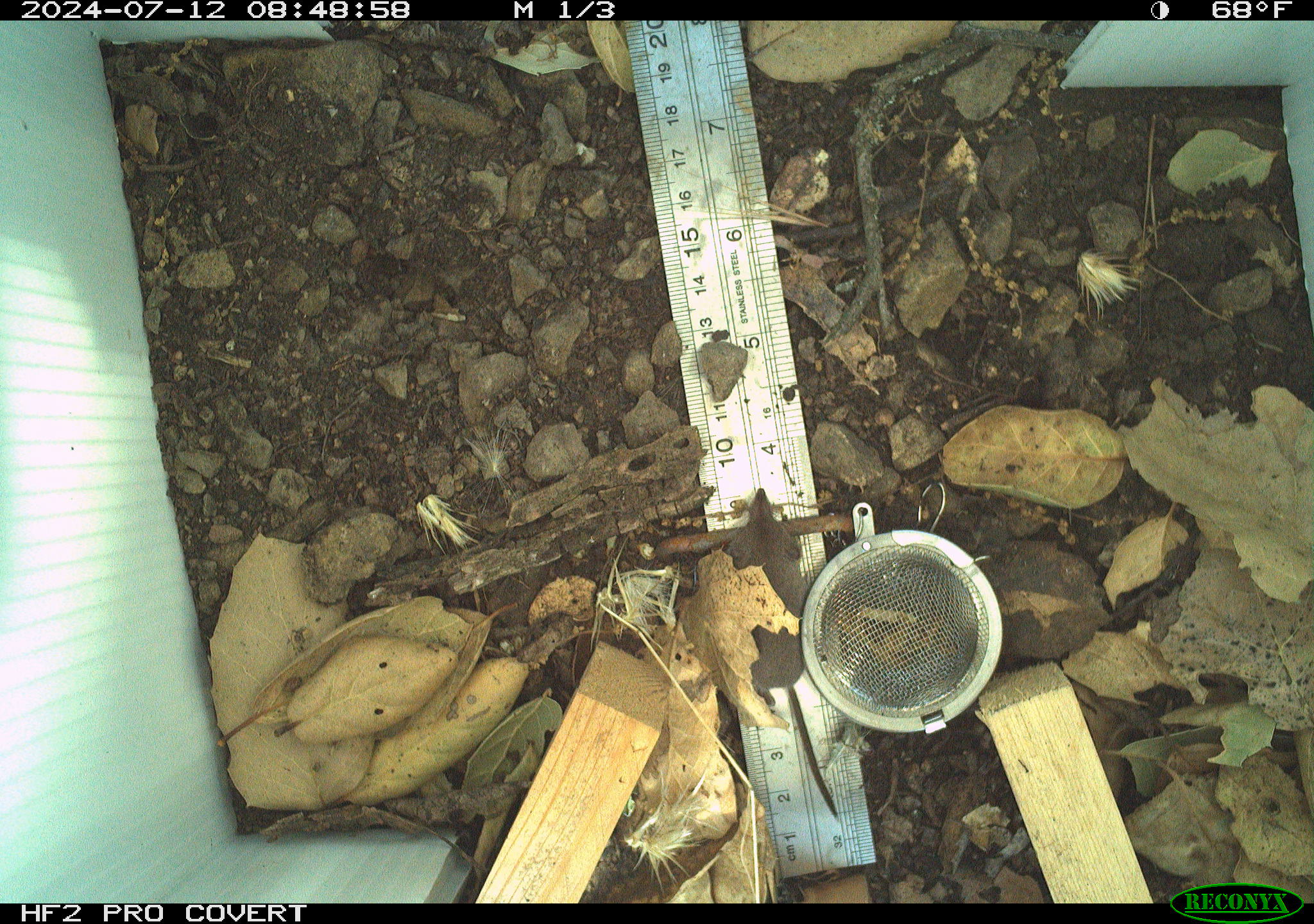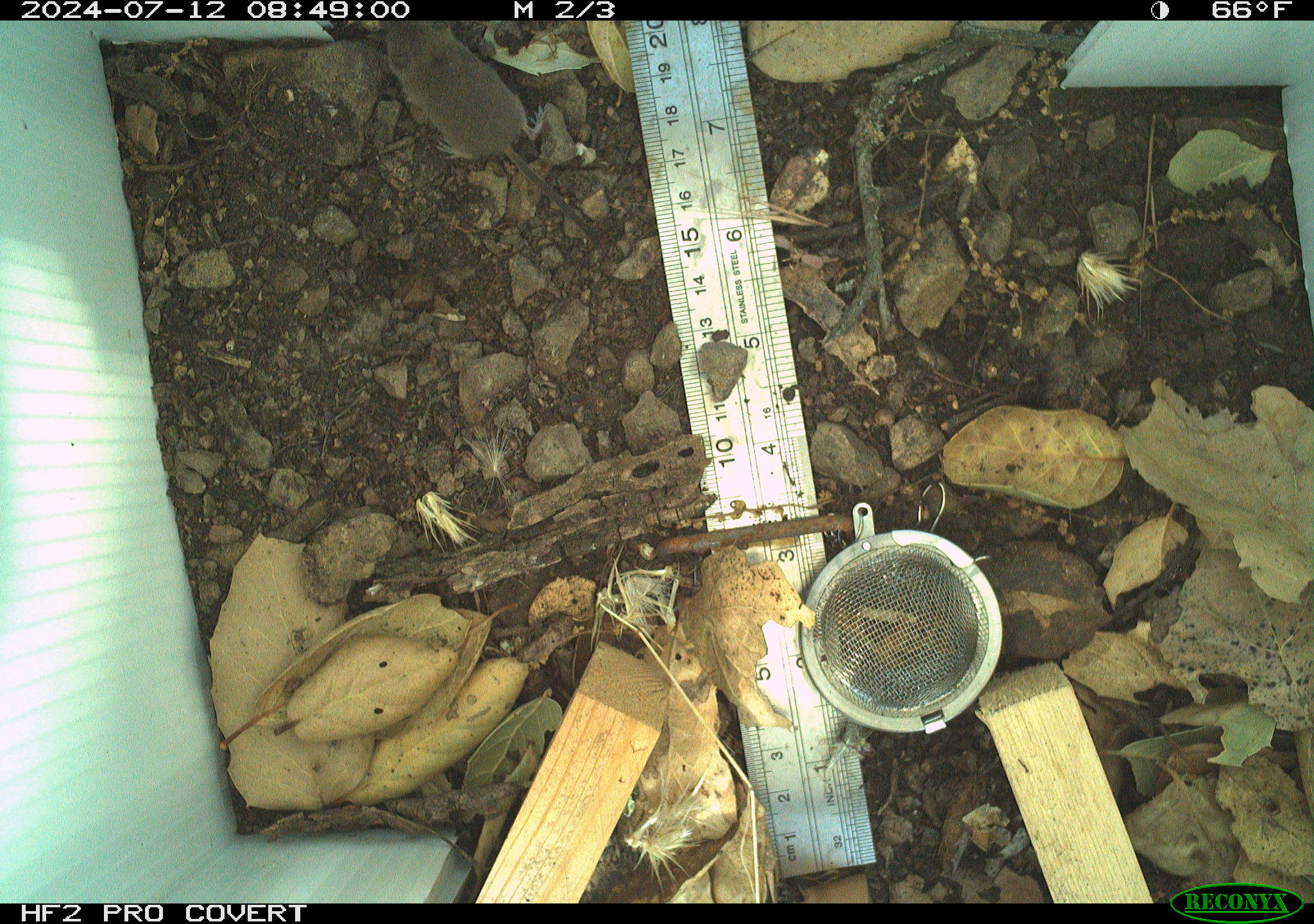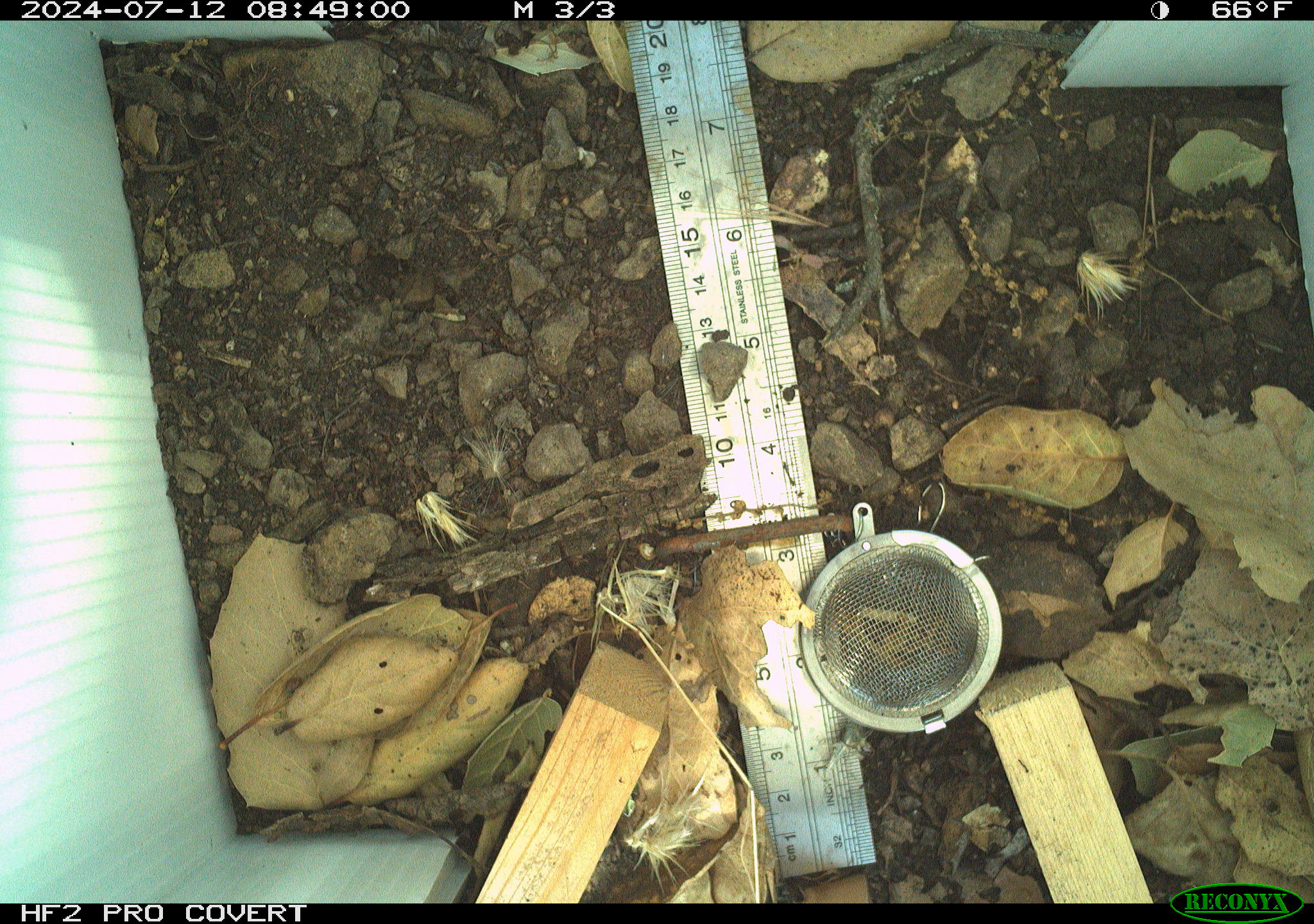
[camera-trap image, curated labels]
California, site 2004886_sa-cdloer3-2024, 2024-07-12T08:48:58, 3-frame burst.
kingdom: Animalia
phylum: Chordata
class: Mammalia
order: Rodentia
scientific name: Rodentia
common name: rodent